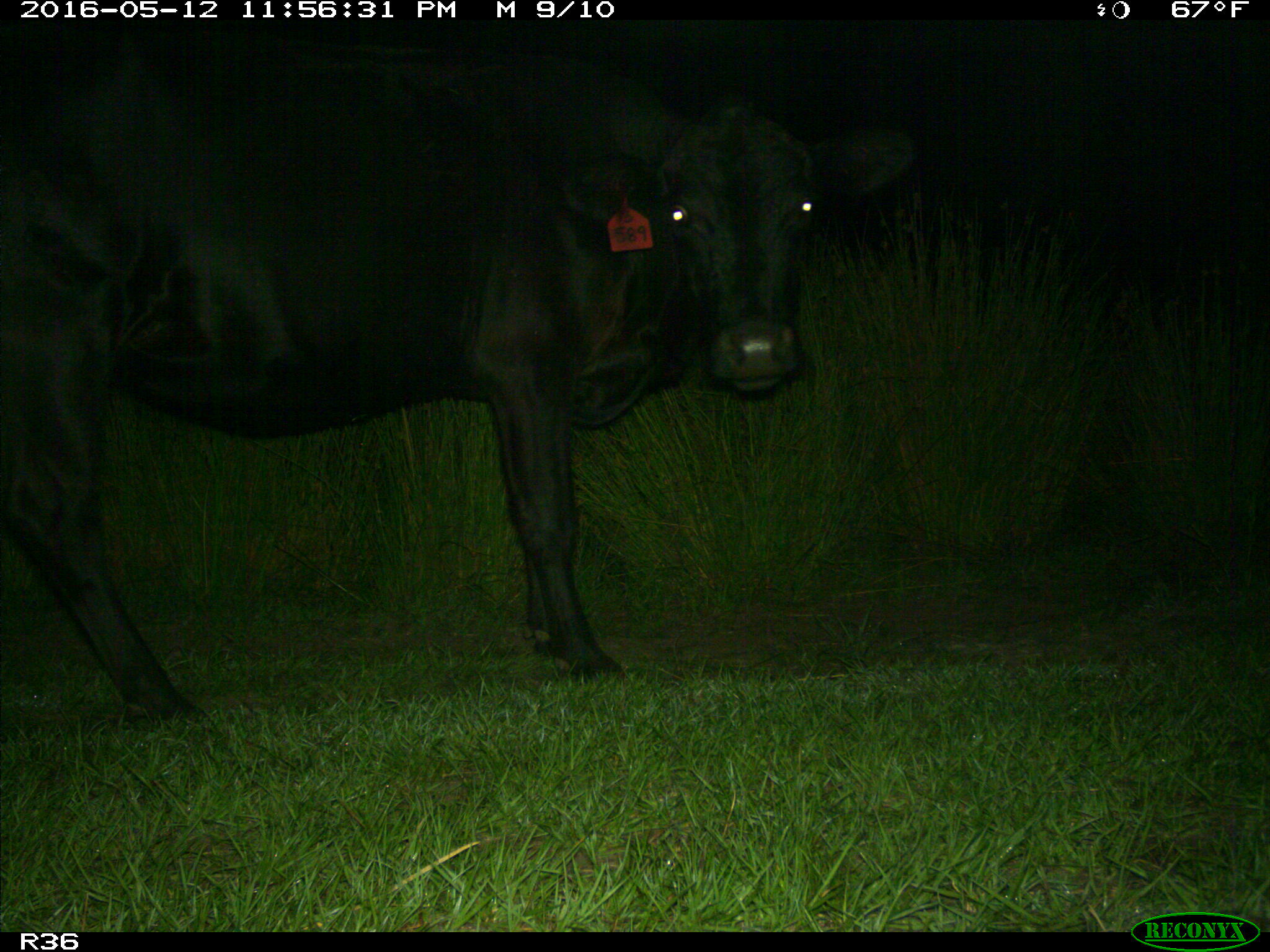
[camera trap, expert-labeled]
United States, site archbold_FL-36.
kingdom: Animalia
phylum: Chordata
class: Mammalia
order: Artiodactyla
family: Bovidae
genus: Bos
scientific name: Bos taurus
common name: domestic cow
Bos taurus (domestic cow).